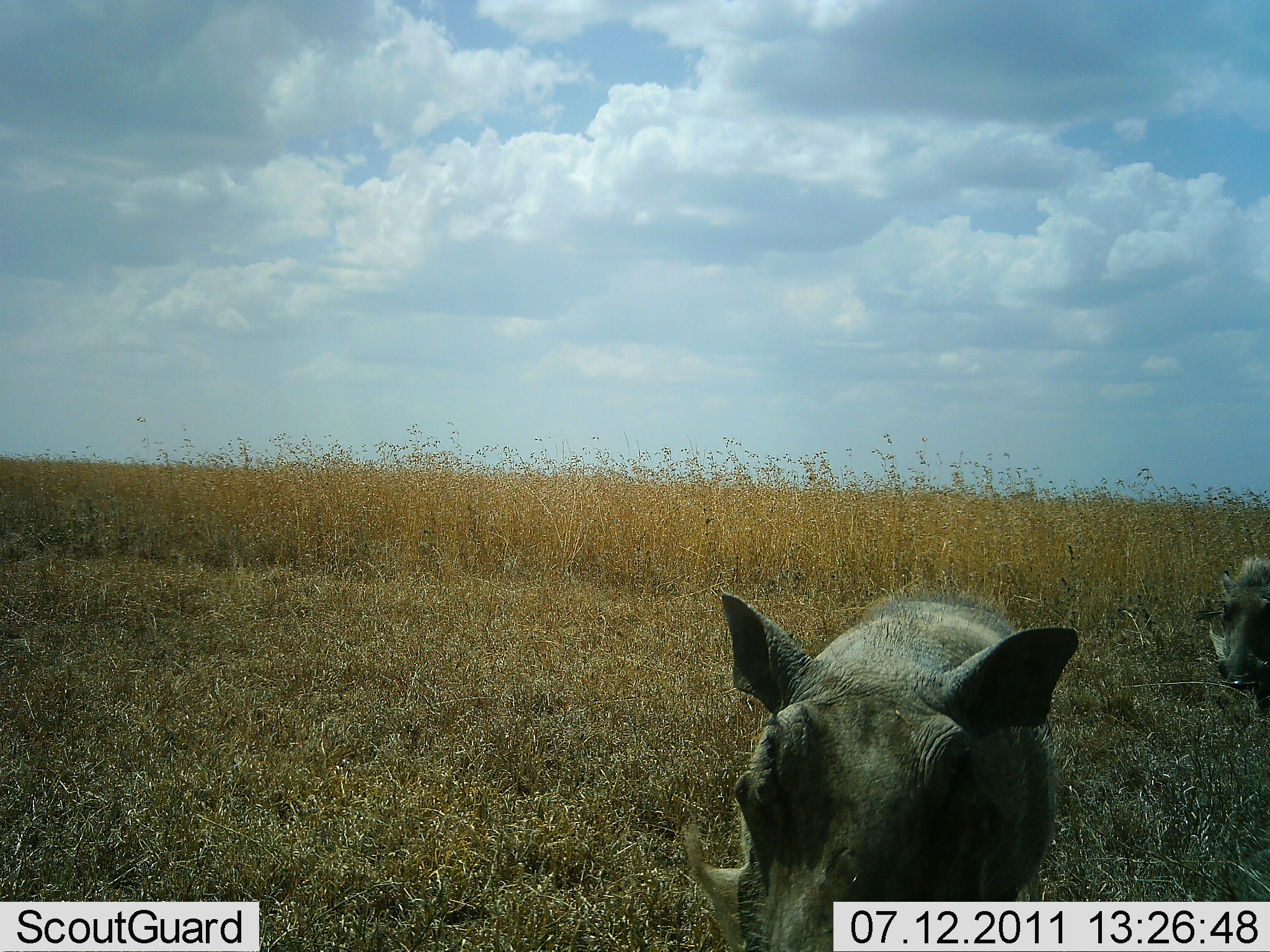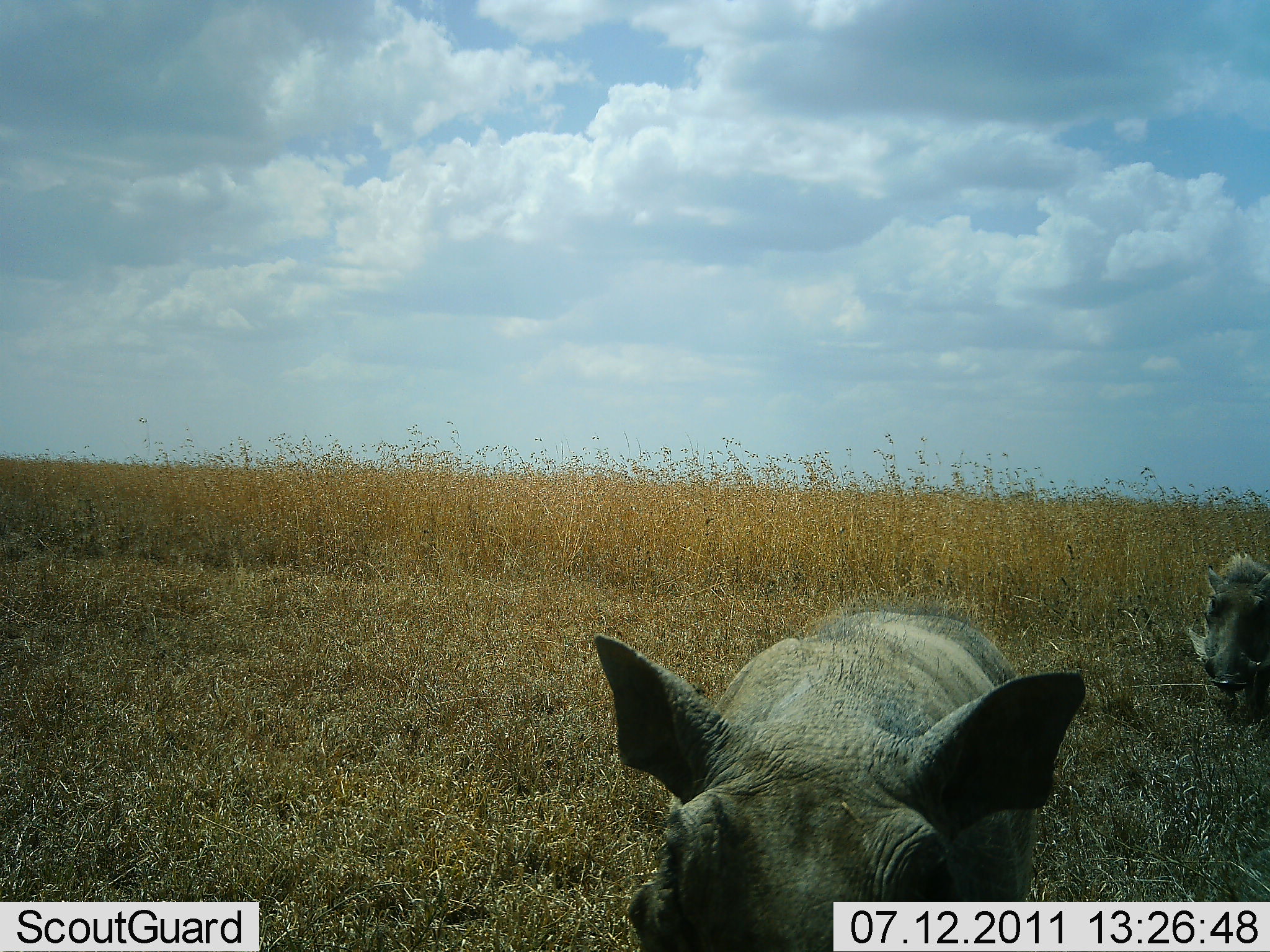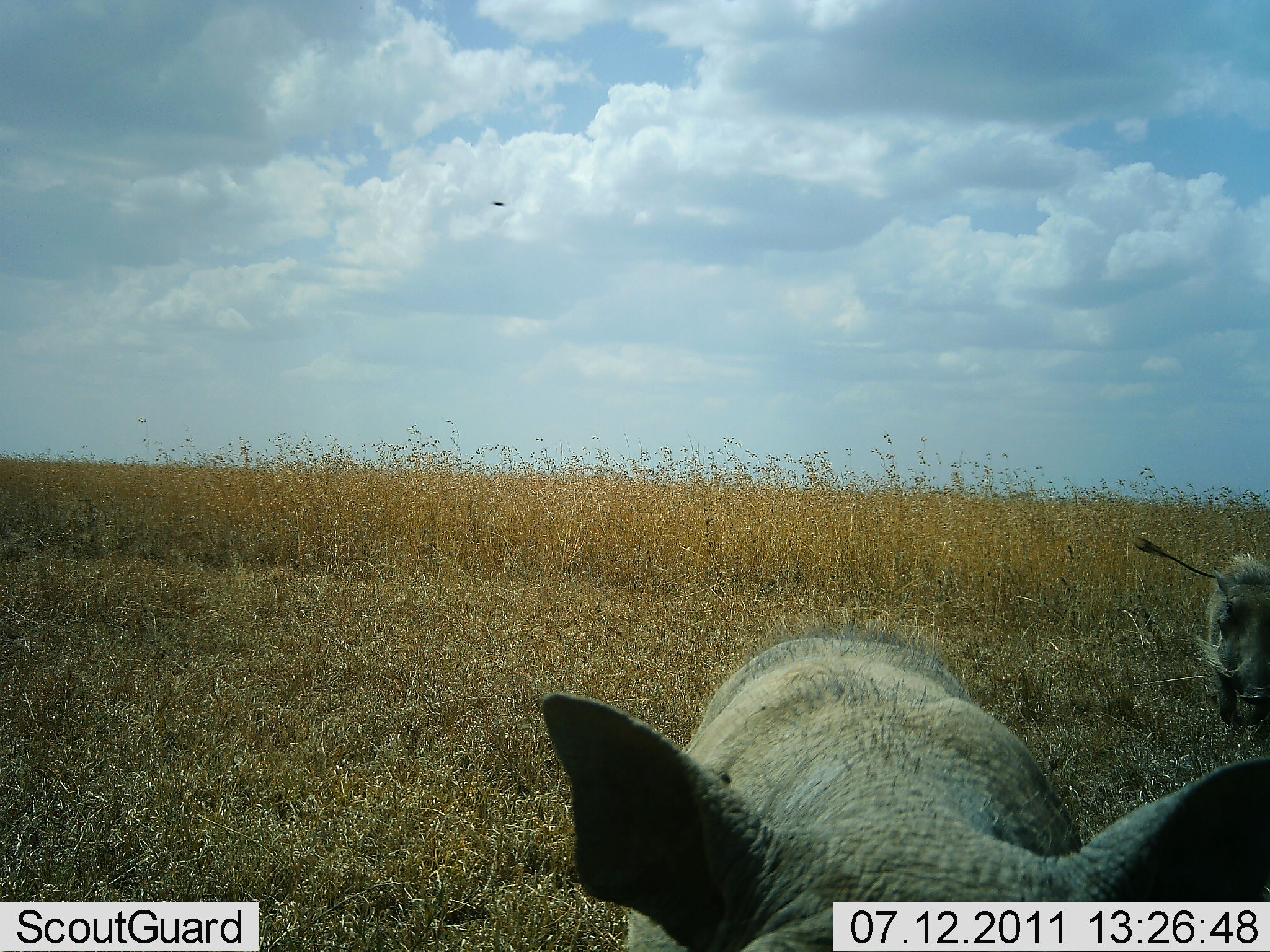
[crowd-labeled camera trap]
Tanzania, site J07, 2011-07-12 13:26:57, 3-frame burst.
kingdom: Animalia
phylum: Chordata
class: Mammalia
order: Artiodactyla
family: Suidae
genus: Phacochoerus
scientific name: Phacochoerus africanus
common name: warthog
Warthog (Phacochoerus africanus), count 2. Behavior (volunteer vote fractions): standing 15%, resting 0%, moving 85%, interacting 0%. Young present (vote fraction): 0%. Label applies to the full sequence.